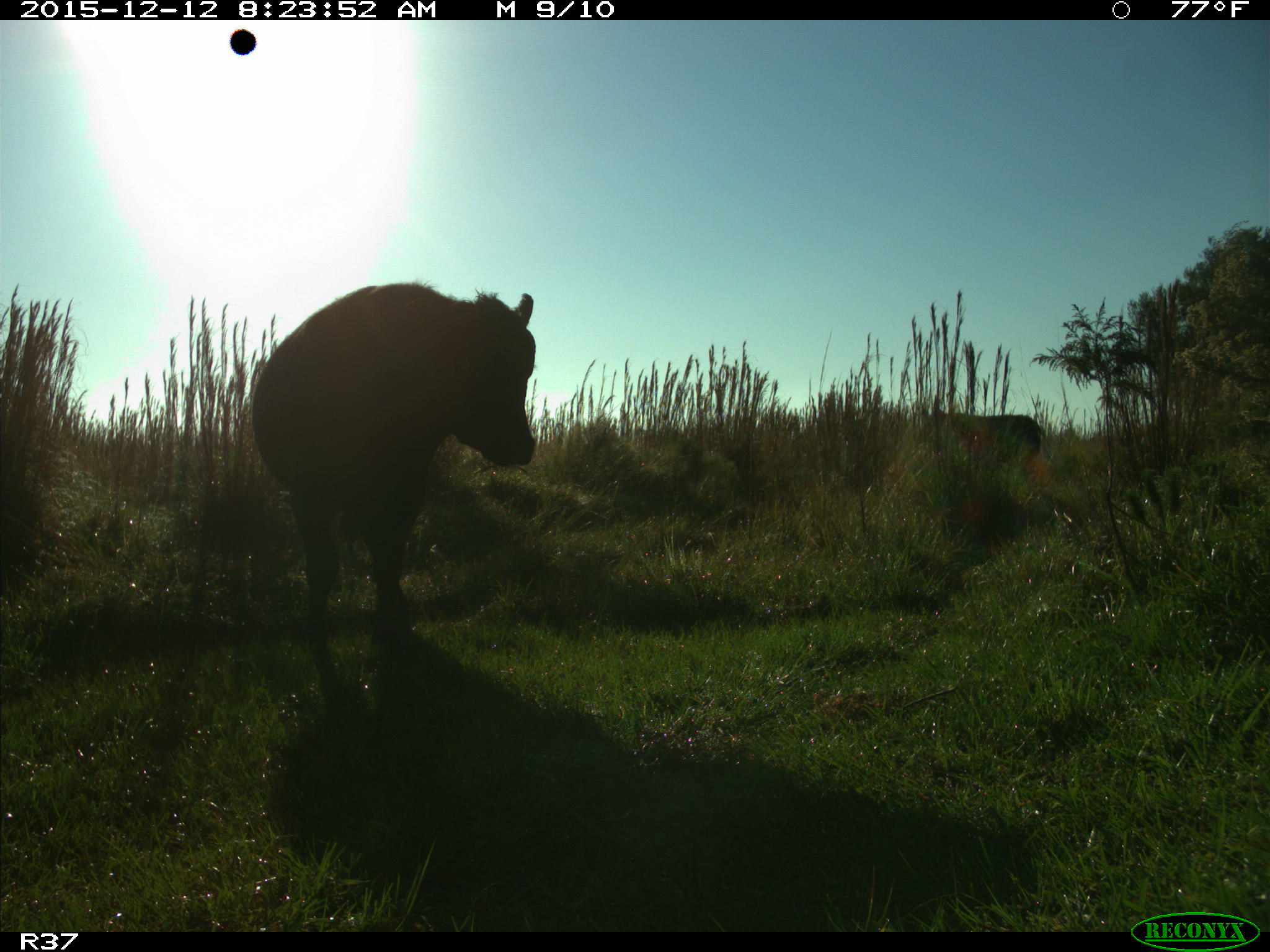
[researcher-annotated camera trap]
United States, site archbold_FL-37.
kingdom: Animalia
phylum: Chordata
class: Mammalia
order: Artiodactyla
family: Bovidae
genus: Bos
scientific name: Bos taurus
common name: domestic cow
Bos taurus (domestic cow).